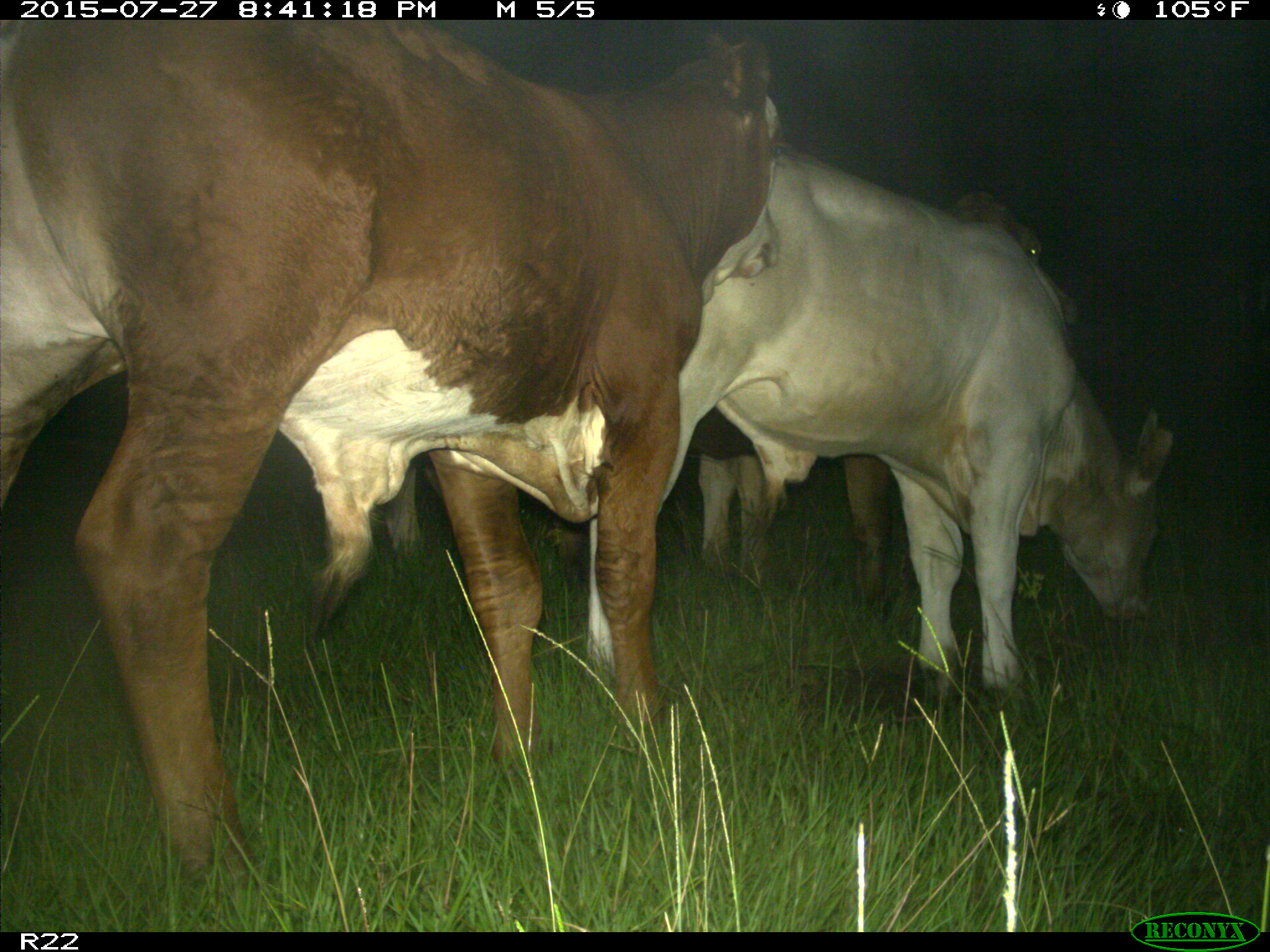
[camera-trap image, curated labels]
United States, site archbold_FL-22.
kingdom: Animalia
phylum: Chordata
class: Mammalia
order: Artiodactyla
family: Bovidae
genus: Bos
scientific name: Bos taurus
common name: domestic cow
Bos taurus (domestic cow).